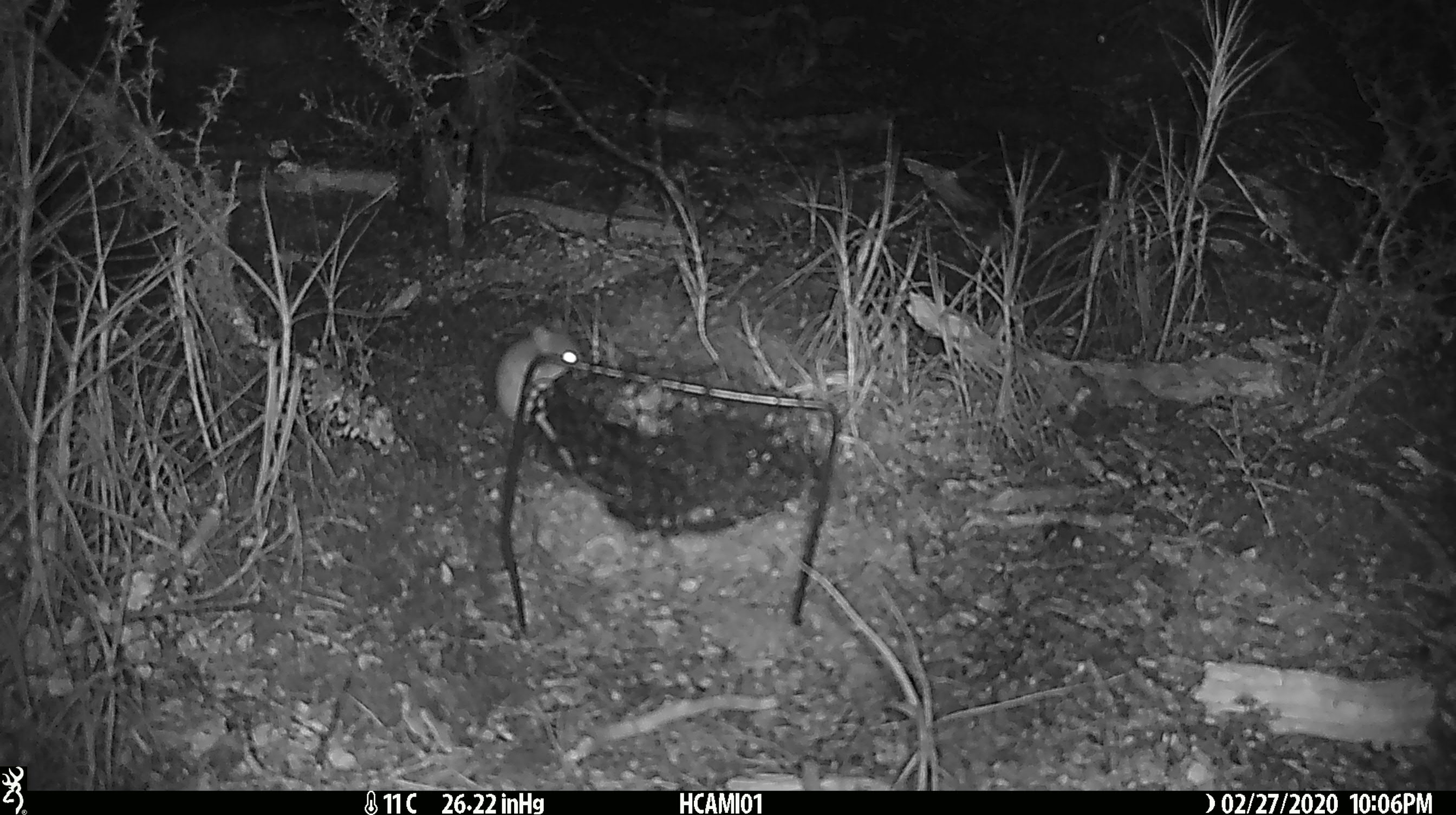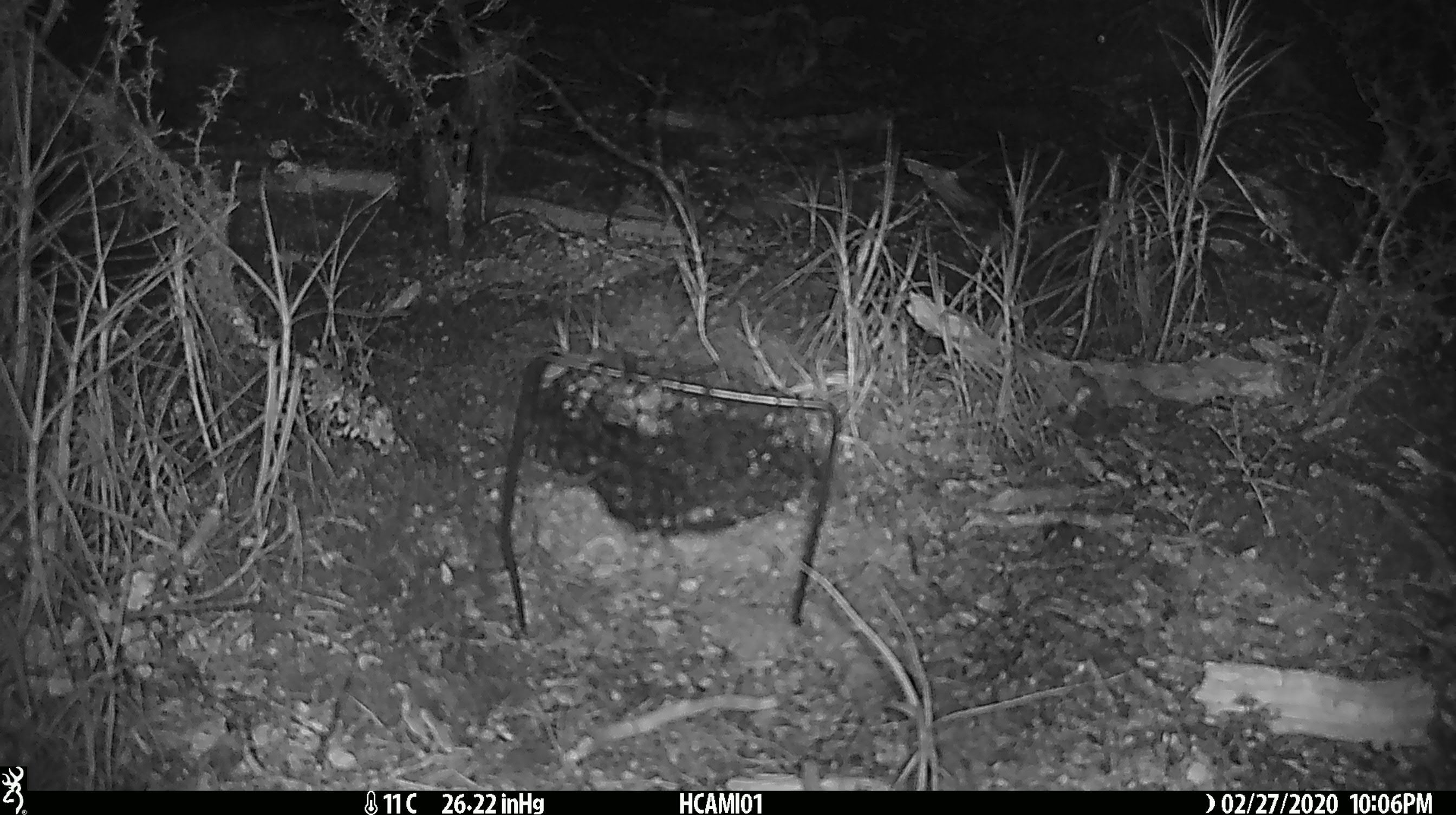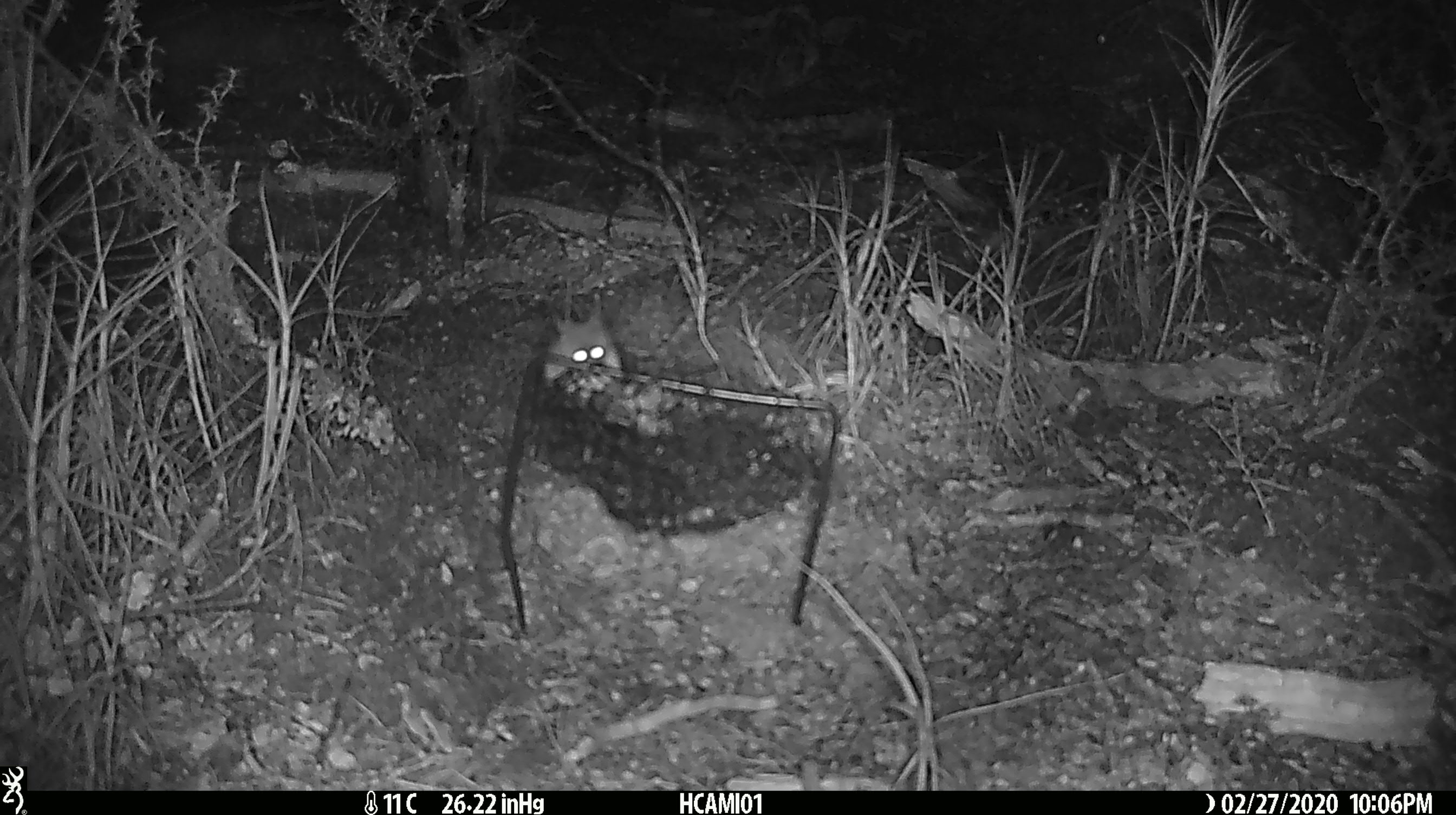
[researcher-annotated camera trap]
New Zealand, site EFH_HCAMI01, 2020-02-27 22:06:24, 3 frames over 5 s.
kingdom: Animalia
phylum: Chordata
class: Mammalia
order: Rodentia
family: Muridae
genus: Mus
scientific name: Mus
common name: mouse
Mouse (Mus).